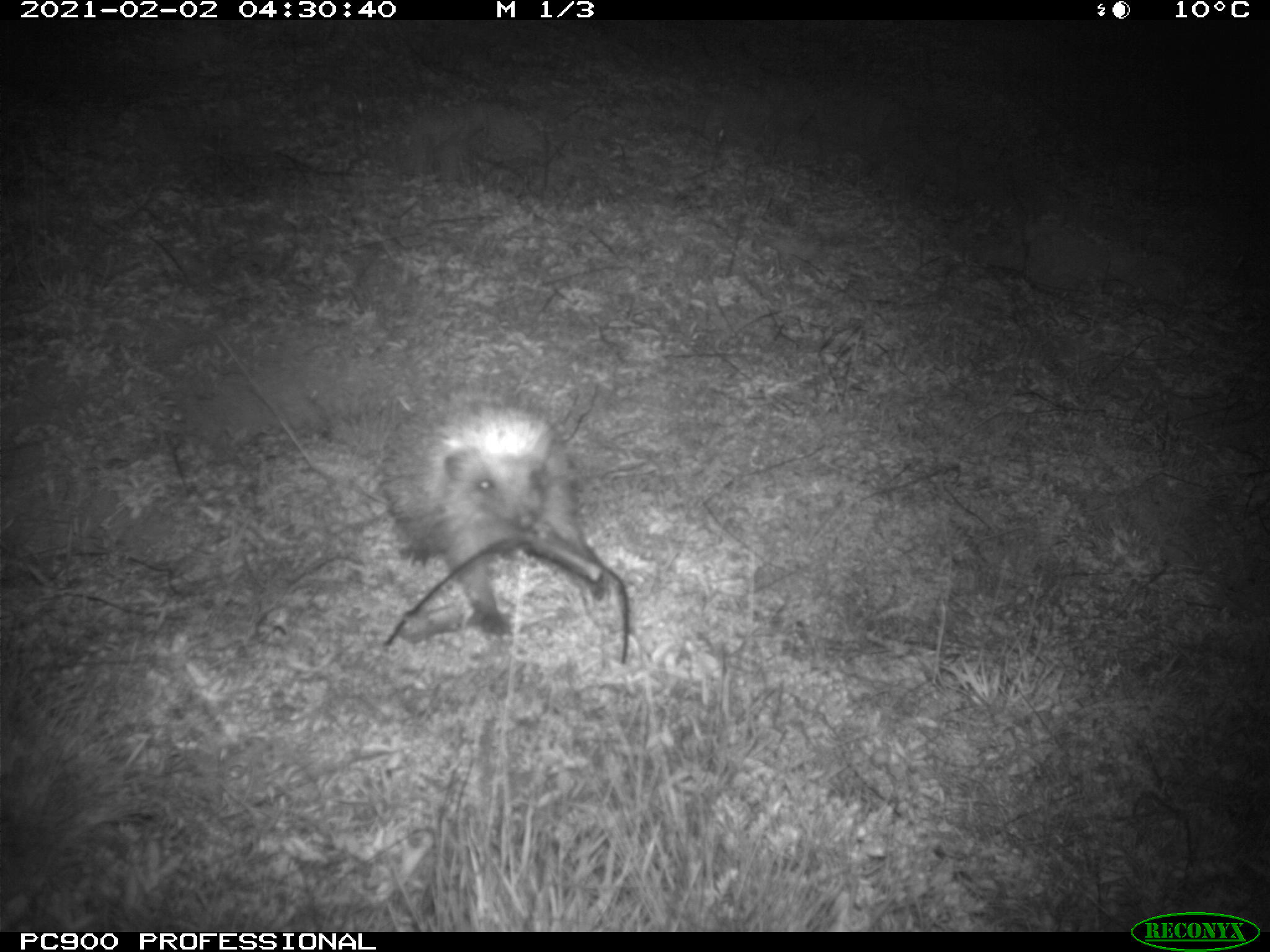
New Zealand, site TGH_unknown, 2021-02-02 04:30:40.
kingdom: Animalia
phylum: Chordata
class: Mammalia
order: Eulipotyphla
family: Erinaceidae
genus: Erinaceus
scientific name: Erinaceus europaeus europaeus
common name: european hedgehog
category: hedgehog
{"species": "hedgehog (european hedgehog) (Erinaceus europaeus europaeus)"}